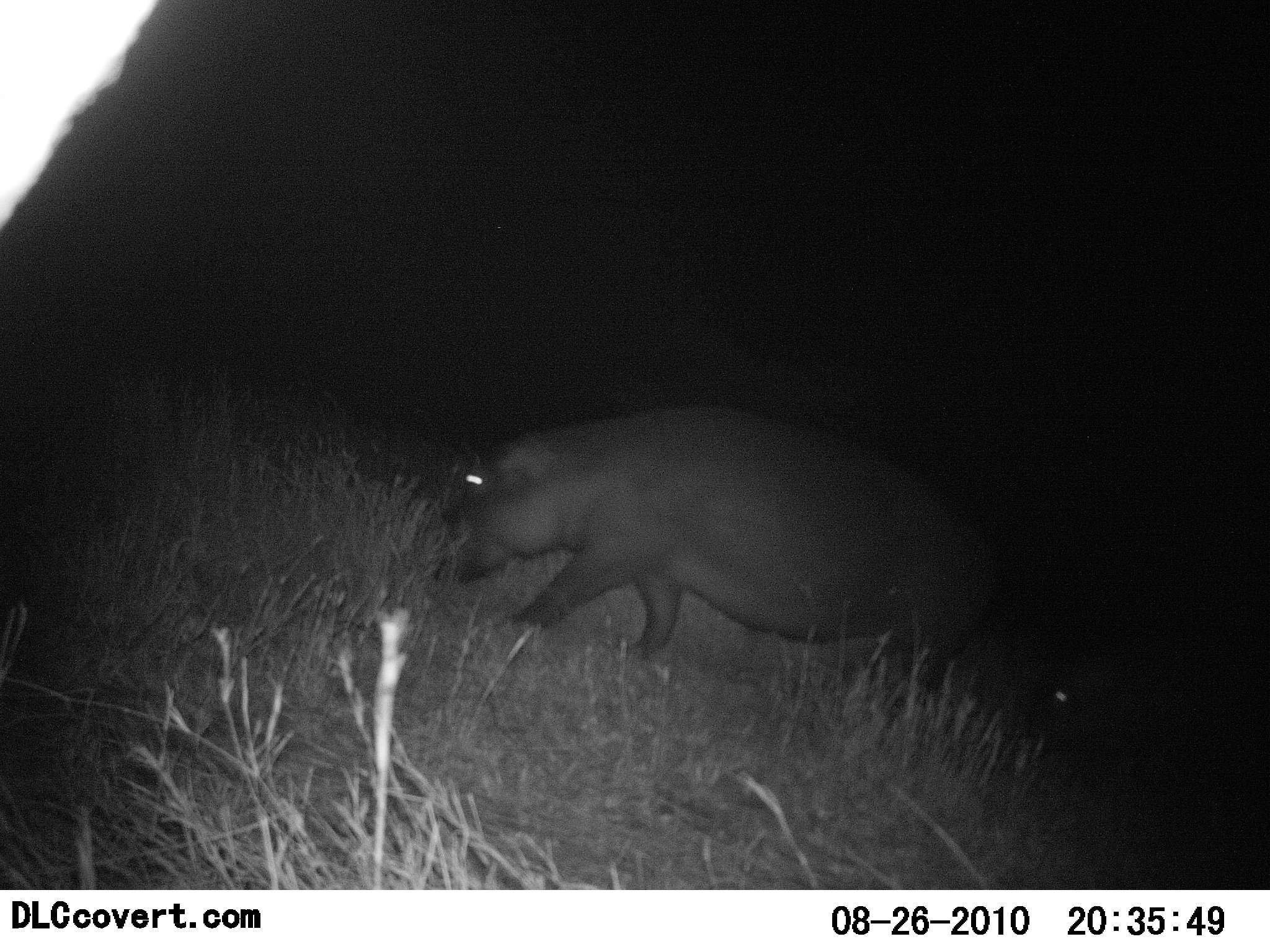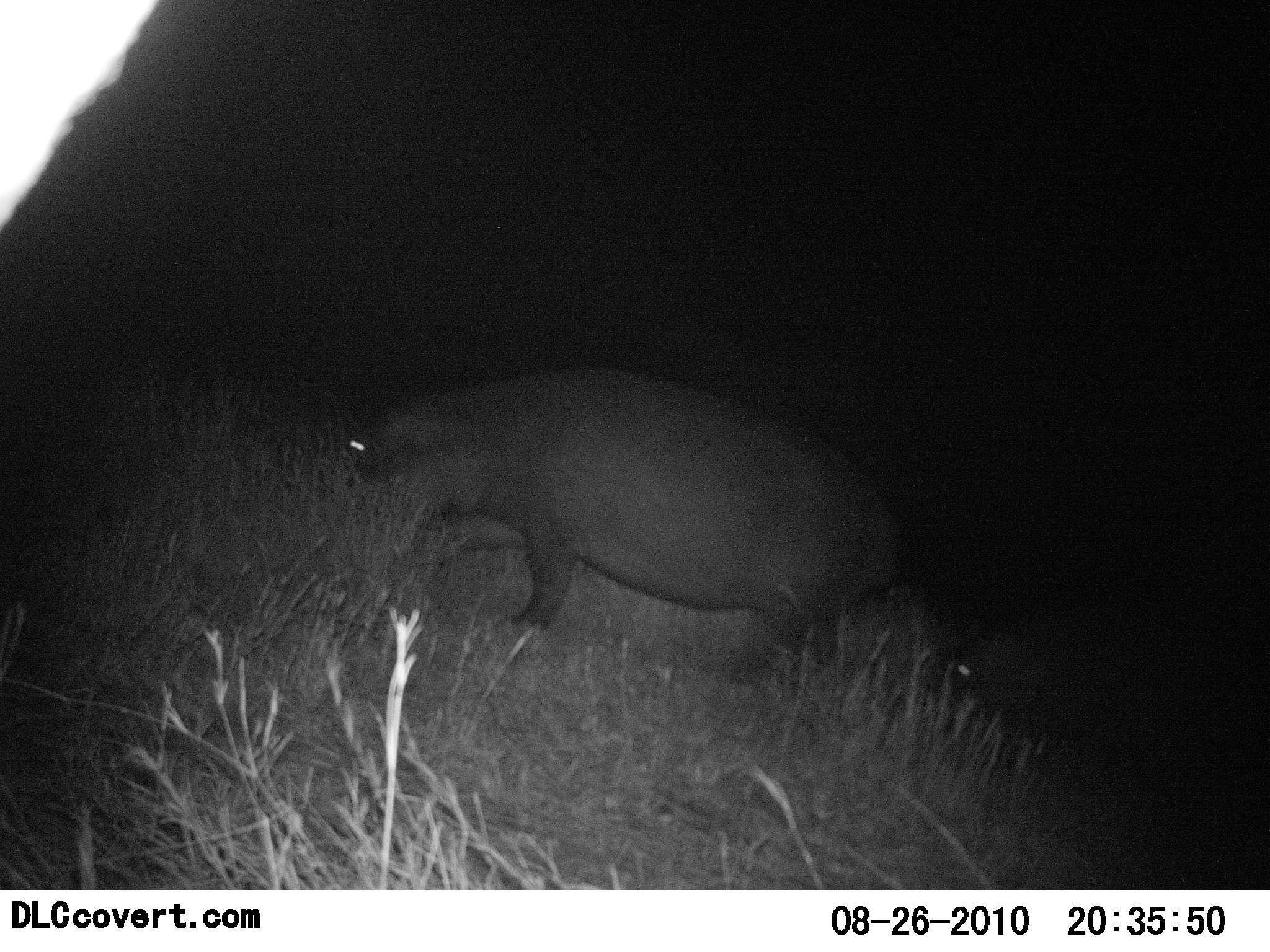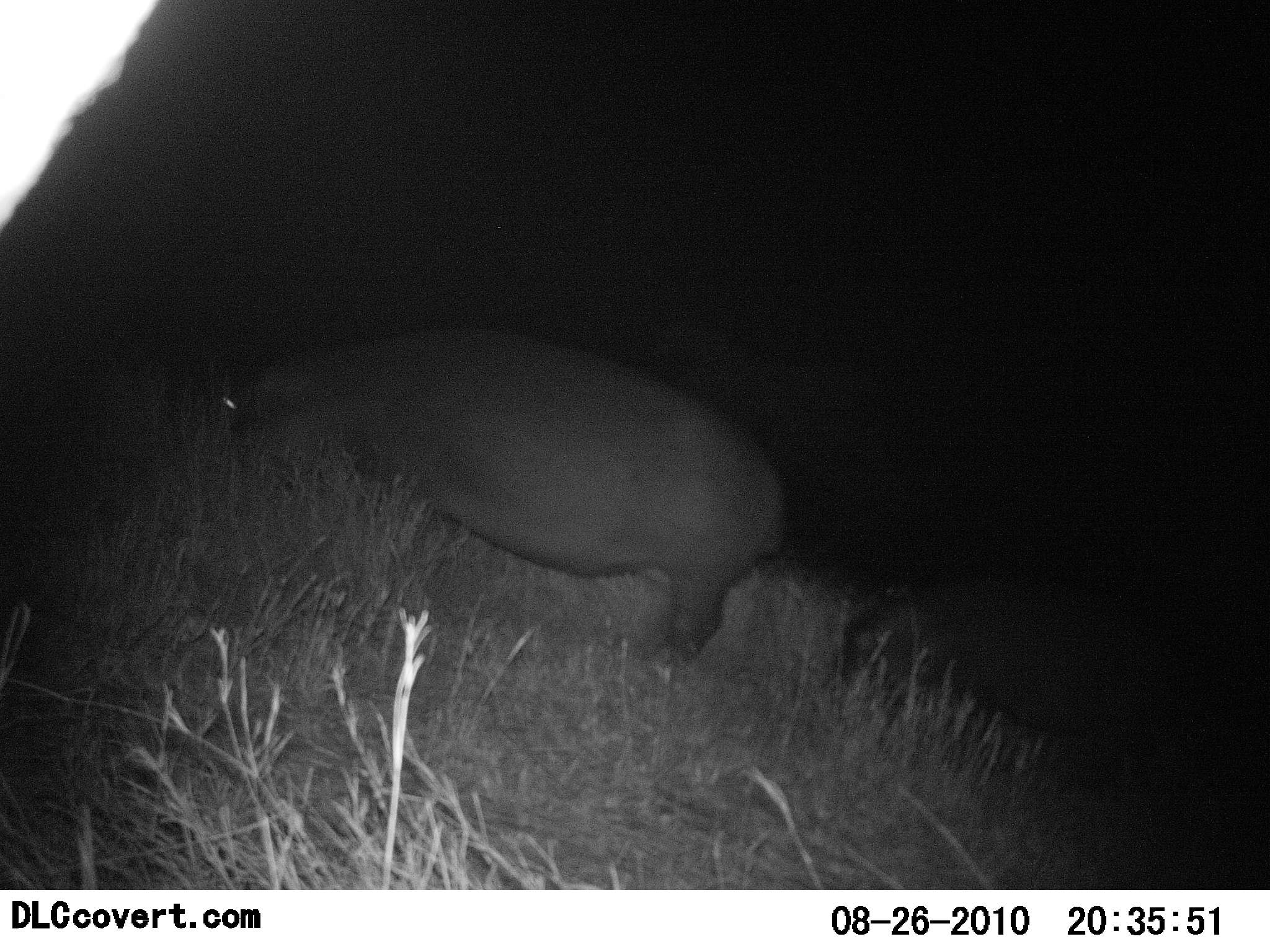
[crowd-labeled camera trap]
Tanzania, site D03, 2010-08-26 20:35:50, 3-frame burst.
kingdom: Animalia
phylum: Chordata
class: Mammalia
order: Artiodactyla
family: Hippopotamidae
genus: Hippopotamus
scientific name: Hippopotamus amphibius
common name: hippopotamus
Hippopotamus (Hippopotamus amphibius), count 2. Behavior (volunteer vote fractions): standing 0%, resting 0%, moving 93%, interacting 0%. Young present (vote fraction): 27%. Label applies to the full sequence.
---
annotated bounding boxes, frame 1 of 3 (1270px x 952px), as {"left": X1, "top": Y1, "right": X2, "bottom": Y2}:
animal: {"left": 435, "top": 407, "right": 999, "bottom": 724}; {"left": 1021, "top": 610, "right": 1264, "bottom": 803}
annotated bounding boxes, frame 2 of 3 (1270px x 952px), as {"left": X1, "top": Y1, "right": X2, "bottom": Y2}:
animal: {"left": 345, "top": 369, "right": 905, "bottom": 708}; {"left": 922, "top": 599, "right": 1234, "bottom": 800}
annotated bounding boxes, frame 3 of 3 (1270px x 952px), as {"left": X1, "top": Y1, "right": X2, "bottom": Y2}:
animal: {"left": 219, "top": 325, "right": 788, "bottom": 664}; {"left": 834, "top": 557, "right": 1199, "bottom": 815}